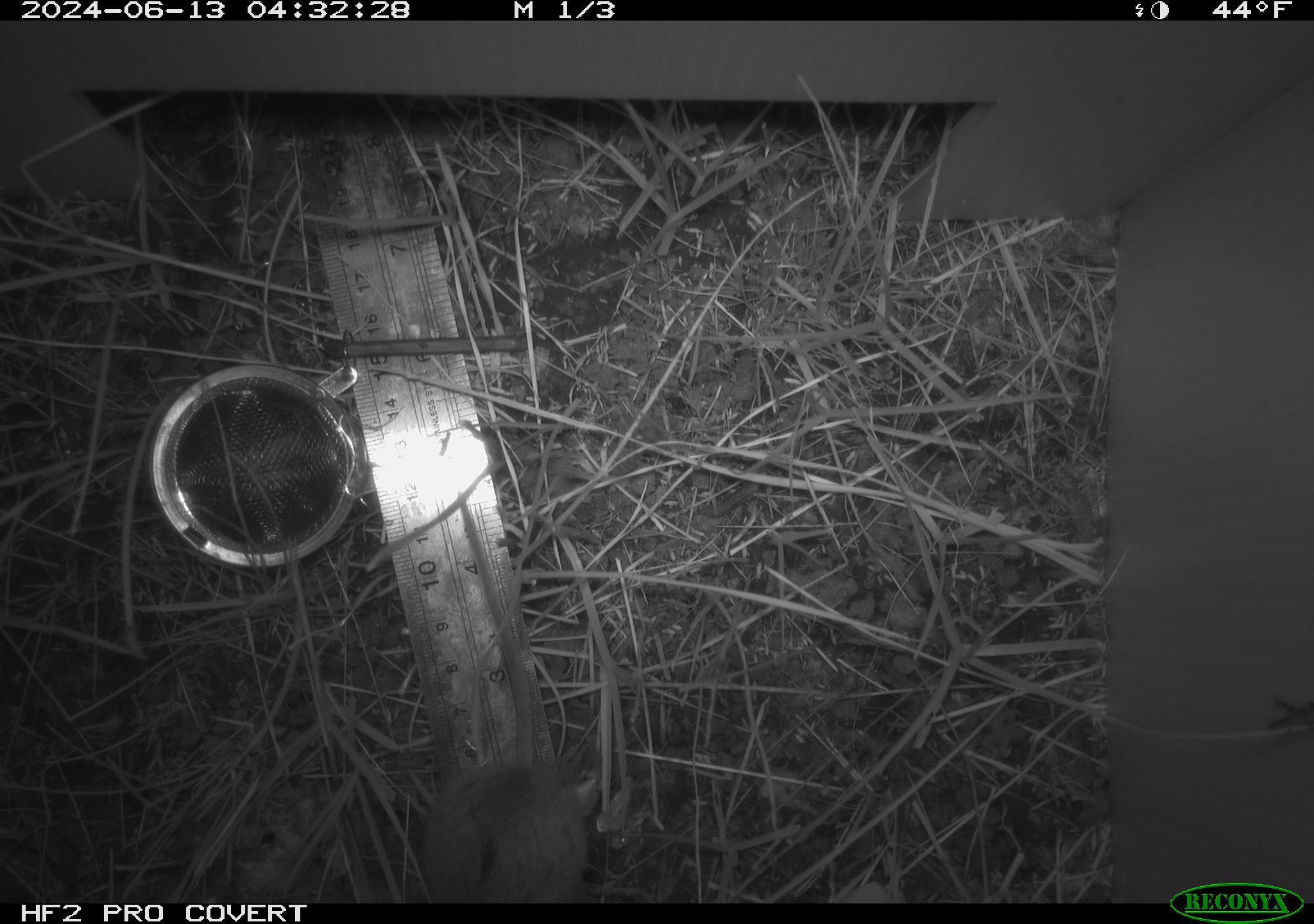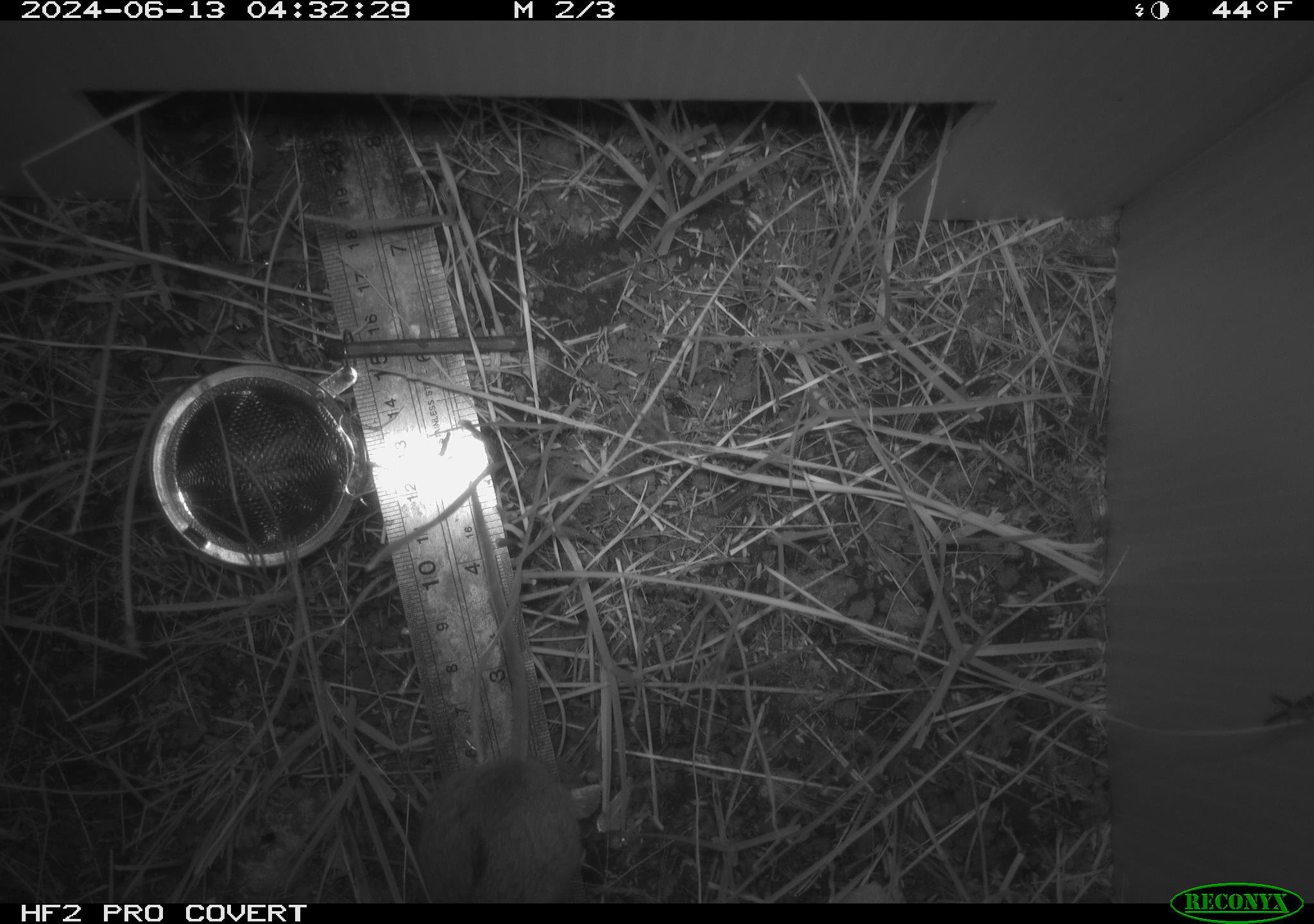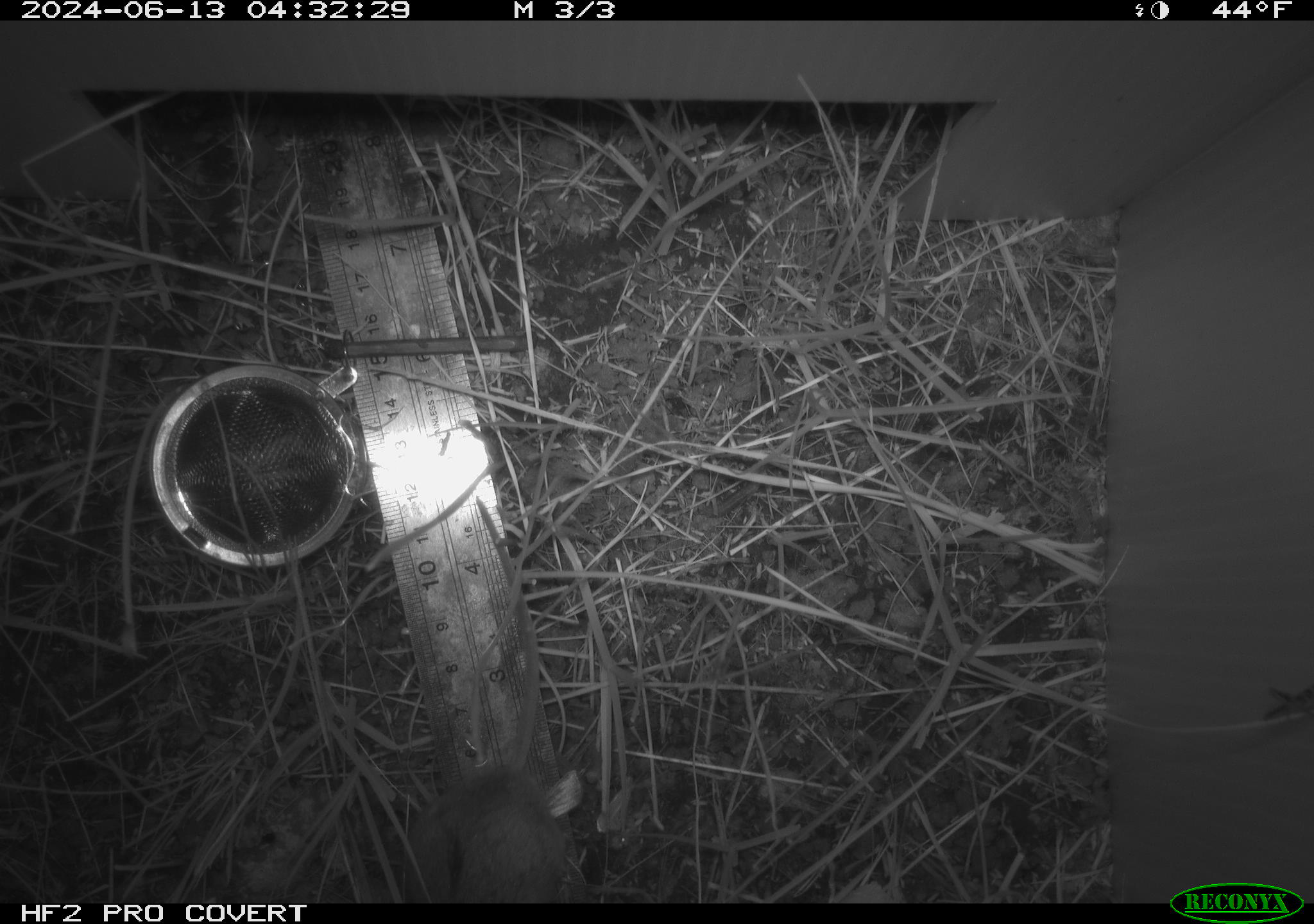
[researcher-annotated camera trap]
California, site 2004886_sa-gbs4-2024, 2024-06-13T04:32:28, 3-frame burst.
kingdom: Animalia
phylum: Chordata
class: Mammalia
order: Rodentia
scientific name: Rodentia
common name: mouse species